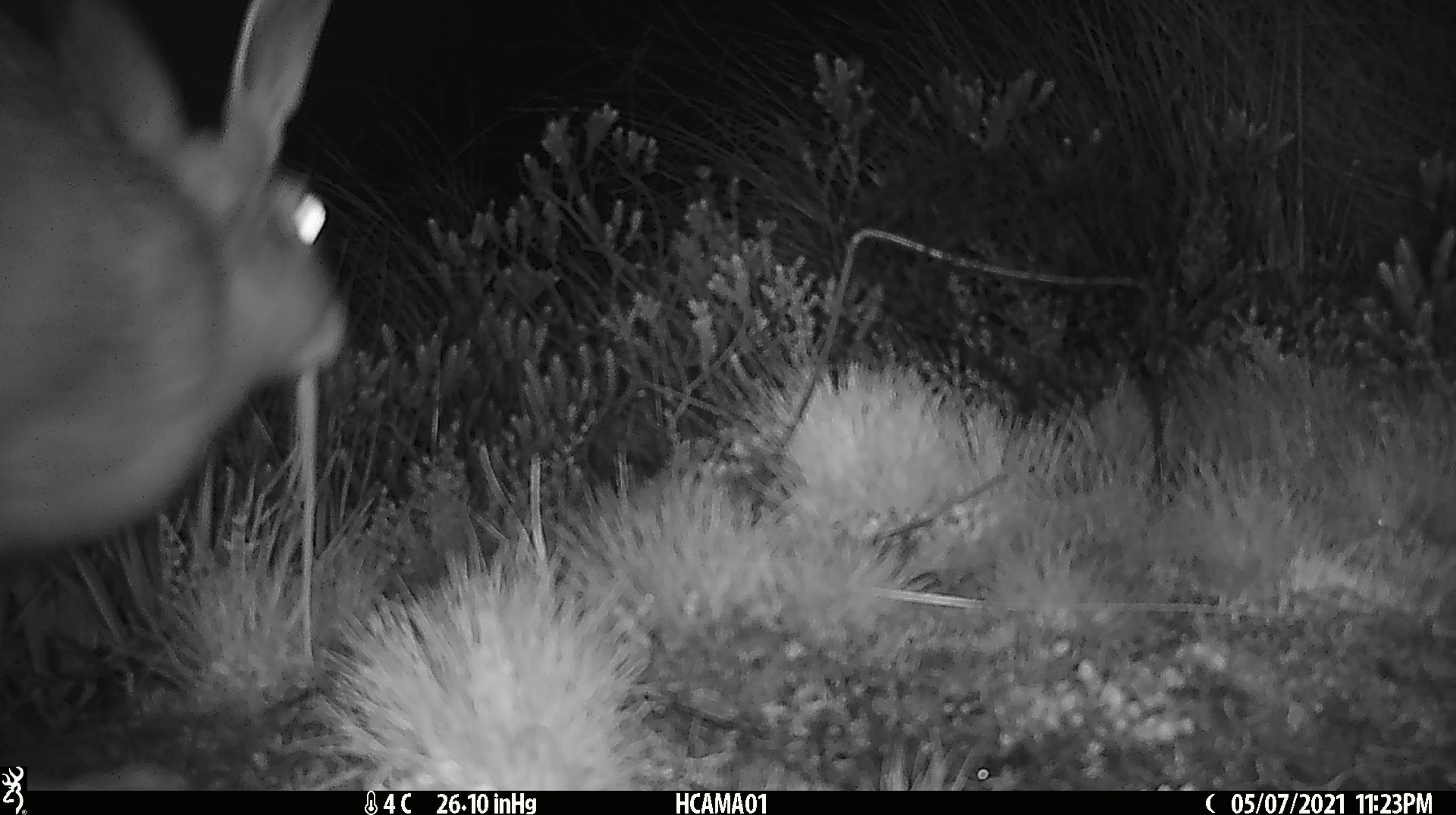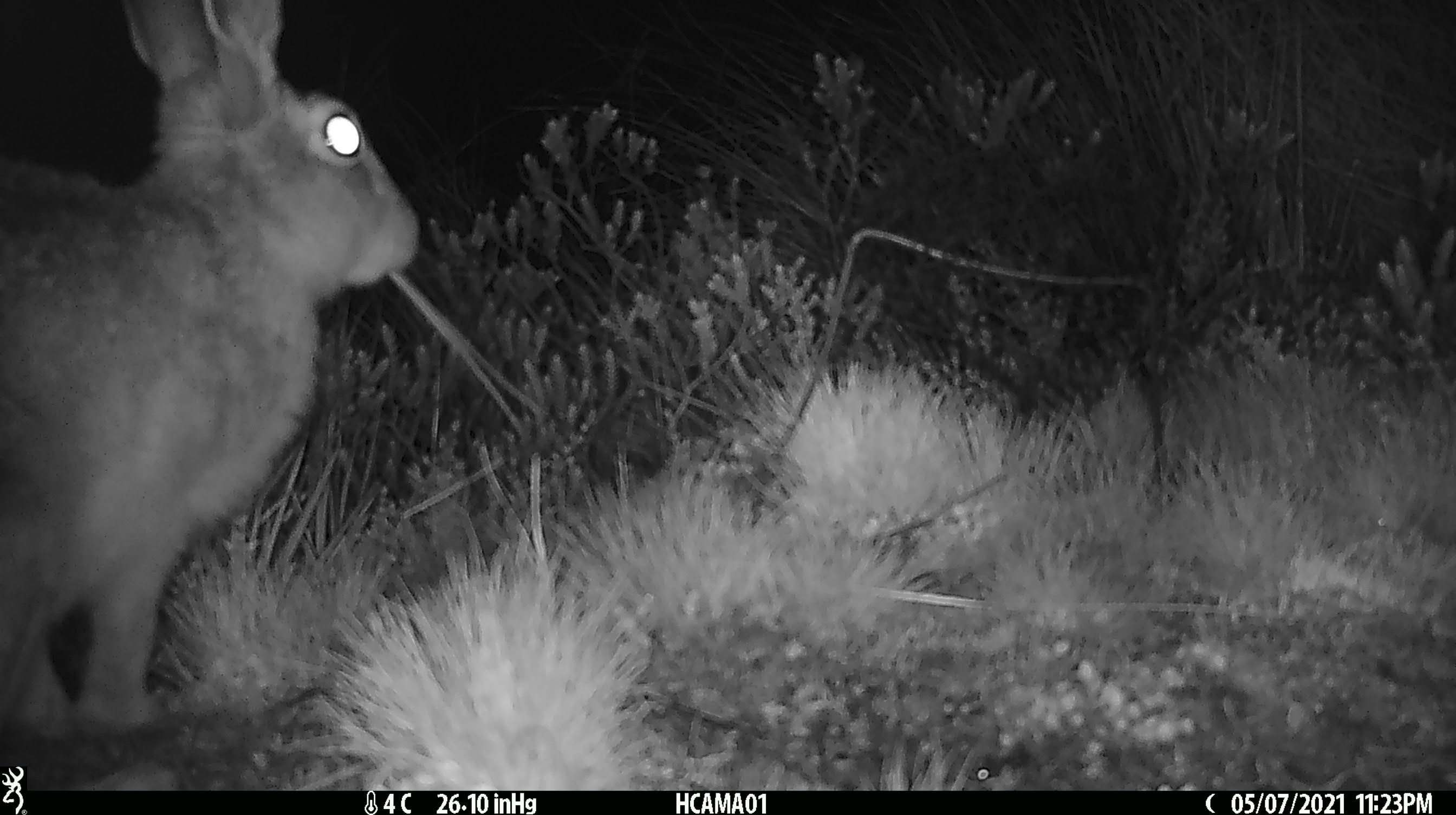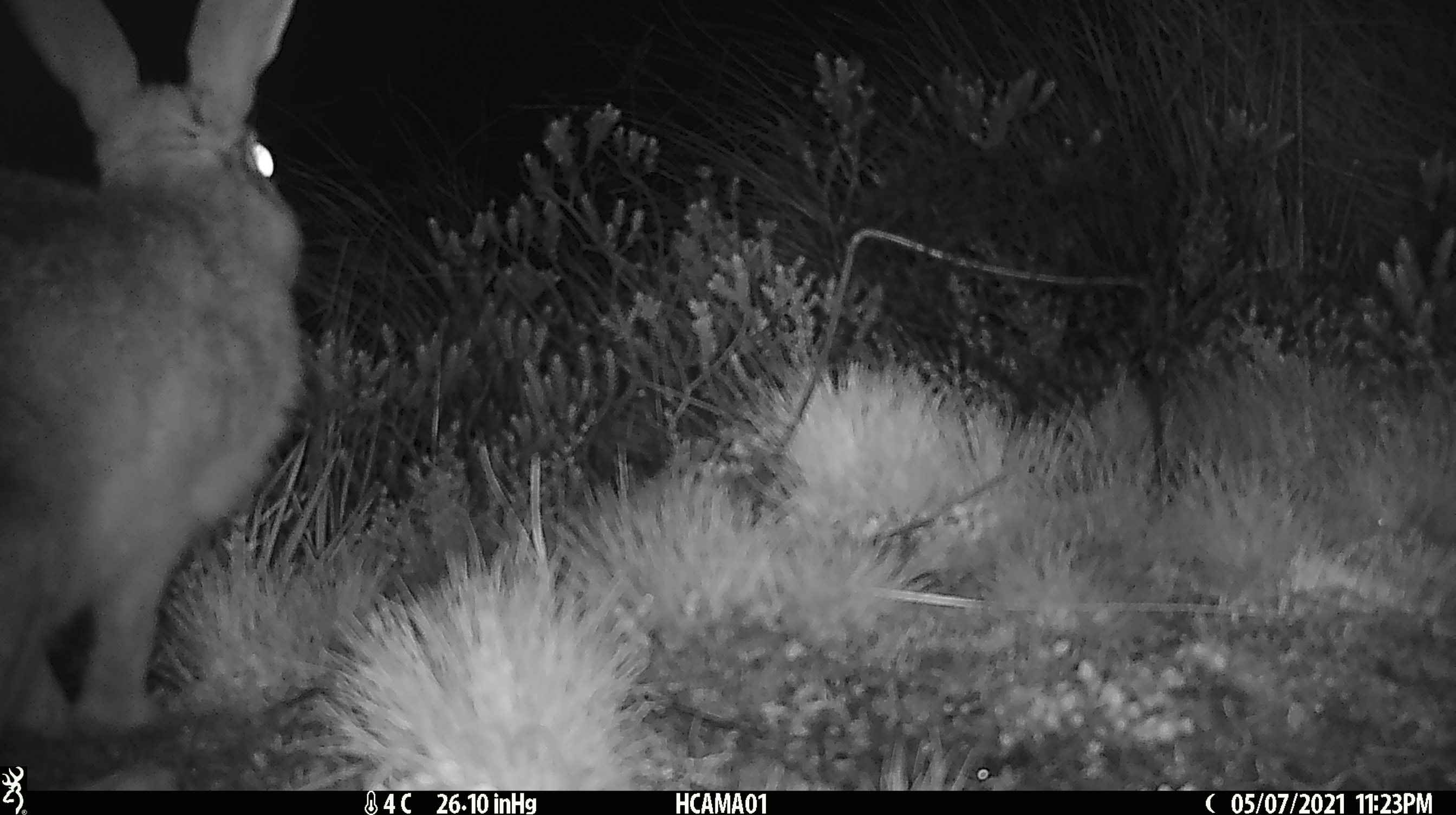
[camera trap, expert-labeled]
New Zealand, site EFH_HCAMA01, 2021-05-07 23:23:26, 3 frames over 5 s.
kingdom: Animalia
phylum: Chordata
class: Mammalia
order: Lagomorpha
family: Leporidae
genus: Lepus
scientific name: Lepus europaeus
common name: brown hare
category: hare